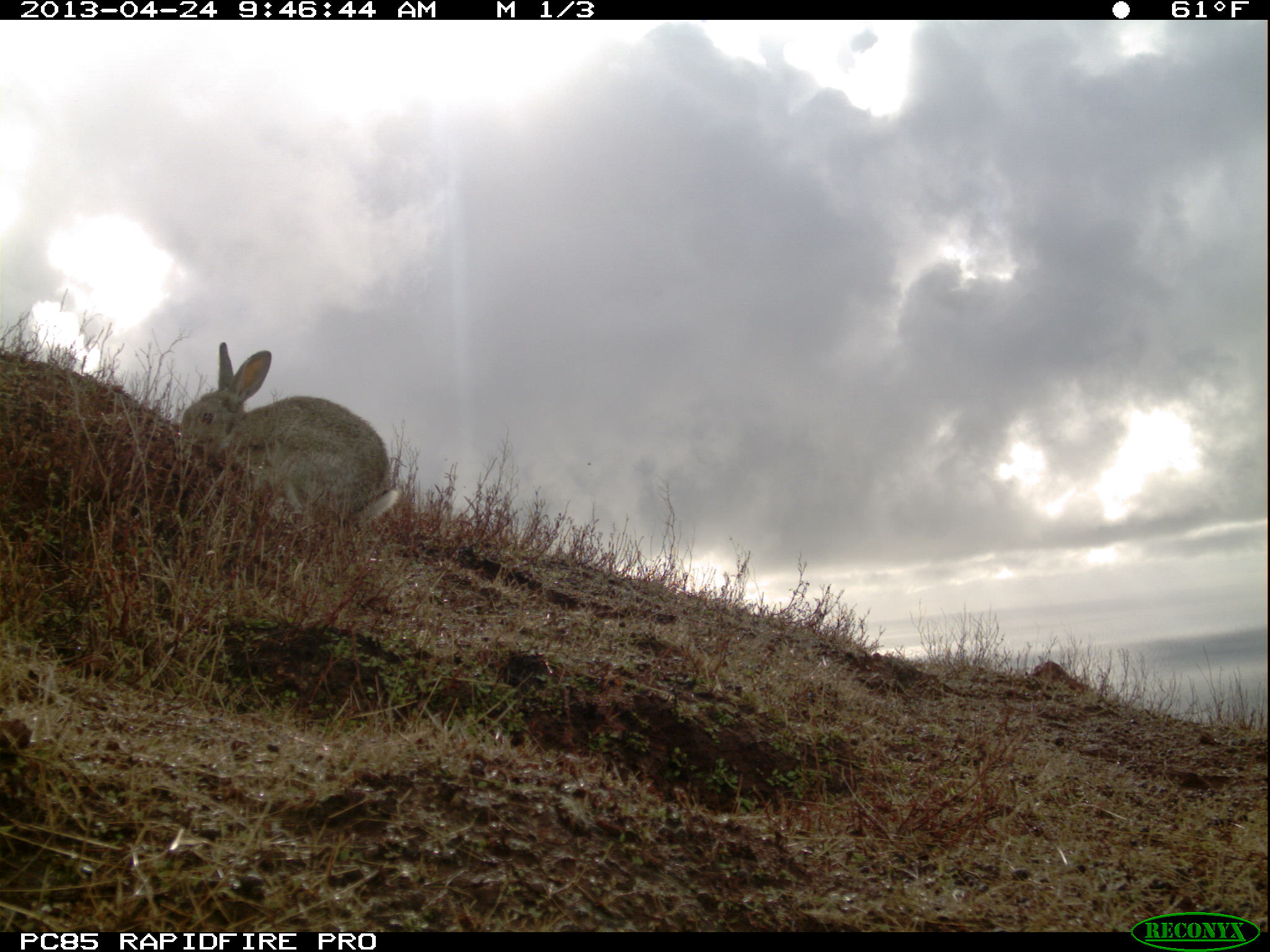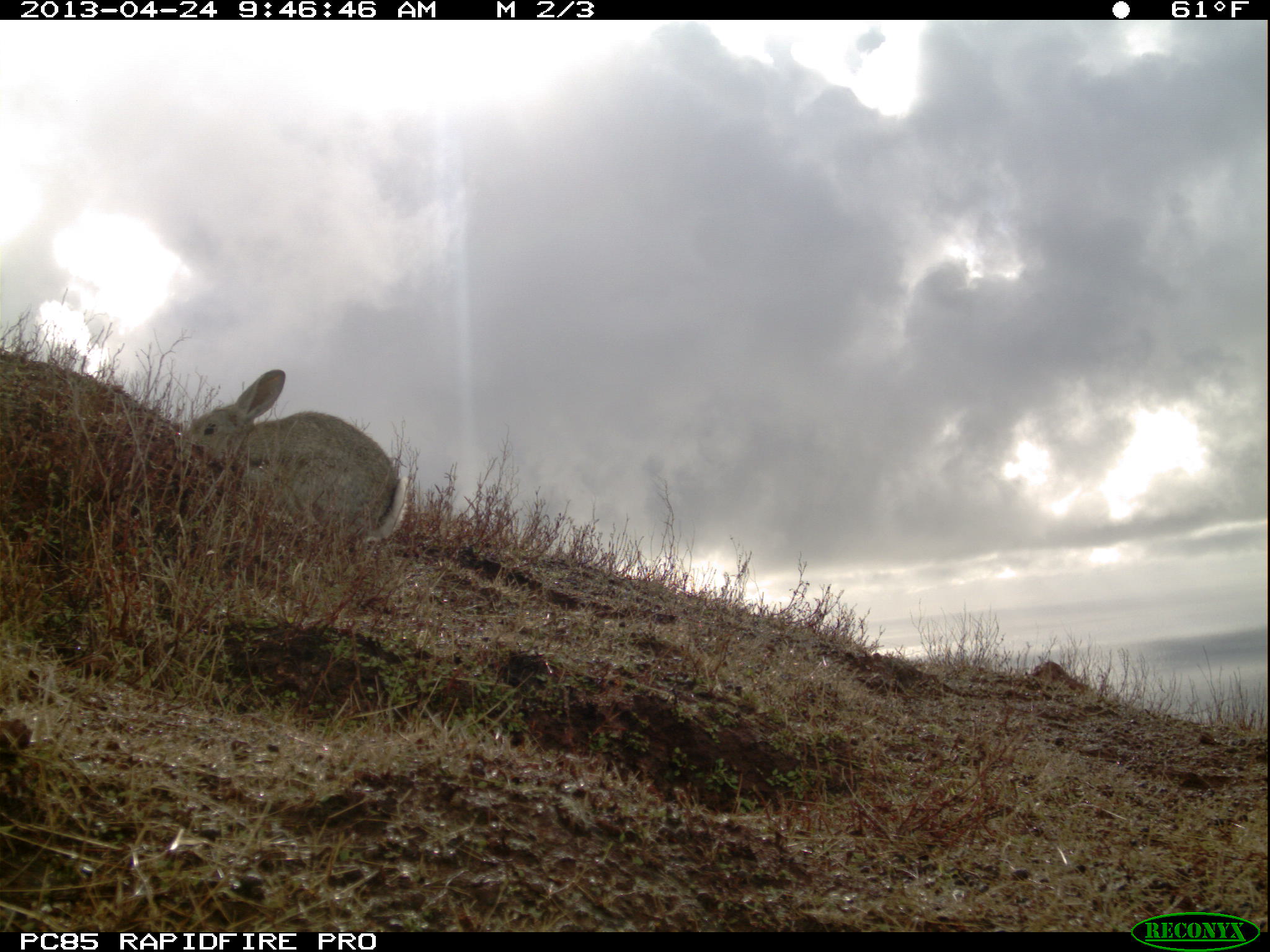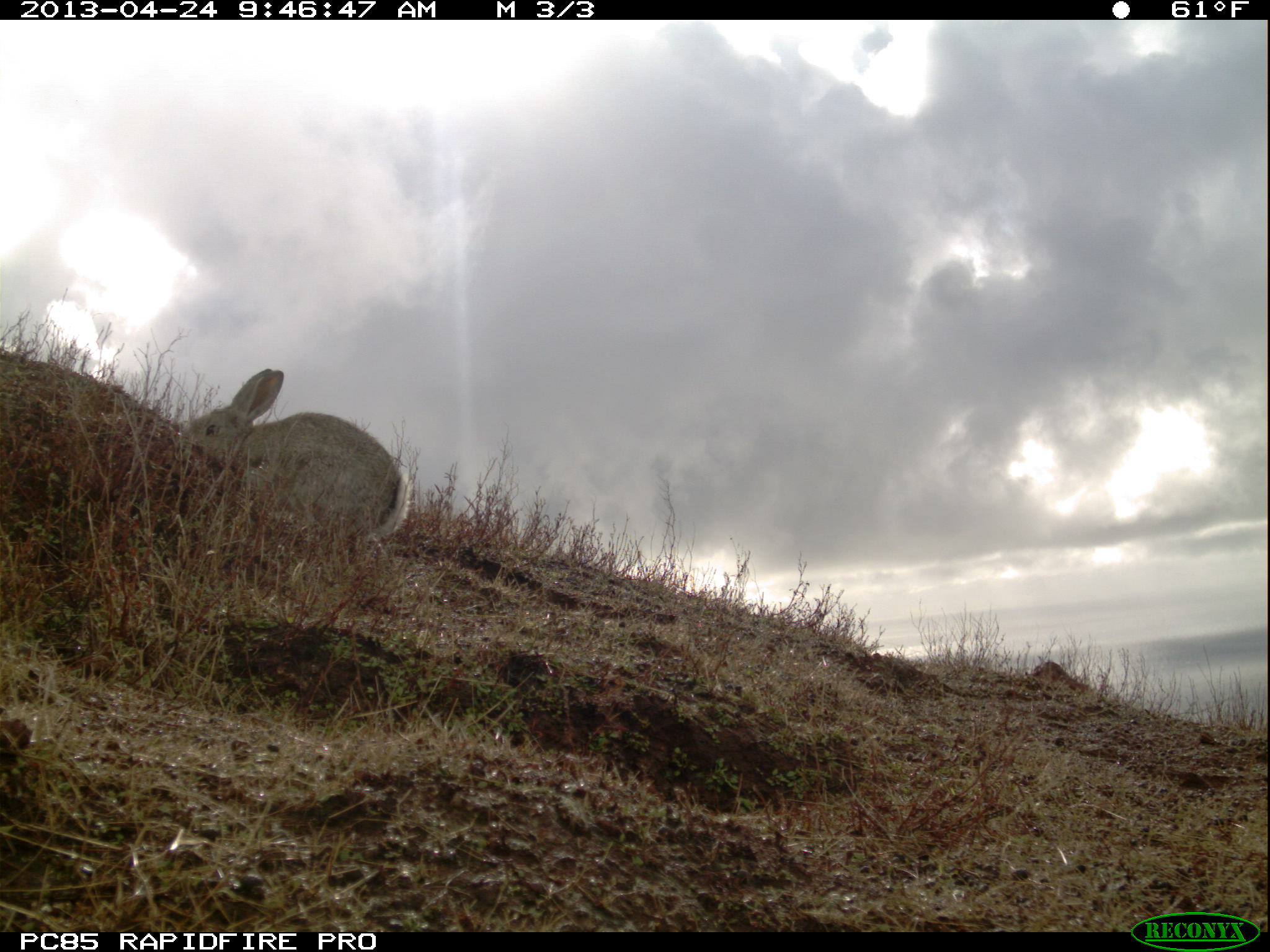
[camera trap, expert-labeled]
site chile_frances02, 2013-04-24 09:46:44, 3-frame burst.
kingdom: Animalia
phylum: Chordata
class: Mammalia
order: Lagomorpha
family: Leporidae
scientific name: Leporidae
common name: rabbits and hares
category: rabbit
Rabbit (rabbits and hares) (Leporidae).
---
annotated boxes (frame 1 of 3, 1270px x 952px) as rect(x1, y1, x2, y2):
rabbit: rect(177, 342, 397, 554)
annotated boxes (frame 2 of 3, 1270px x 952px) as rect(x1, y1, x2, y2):
rabbit: rect(179, 368, 404, 560)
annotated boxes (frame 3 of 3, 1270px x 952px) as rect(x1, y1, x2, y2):
rabbit: rect(180, 368, 404, 567)